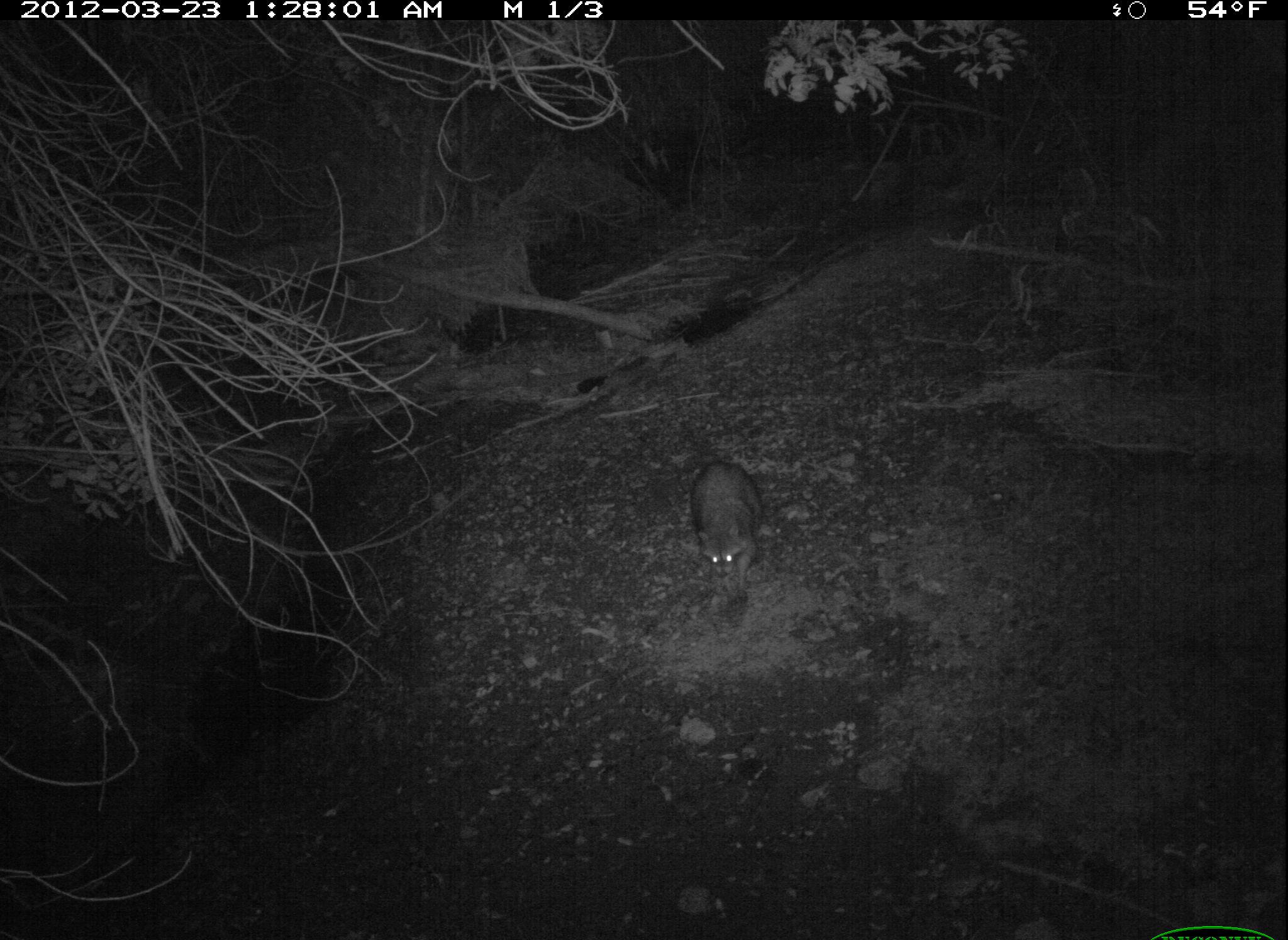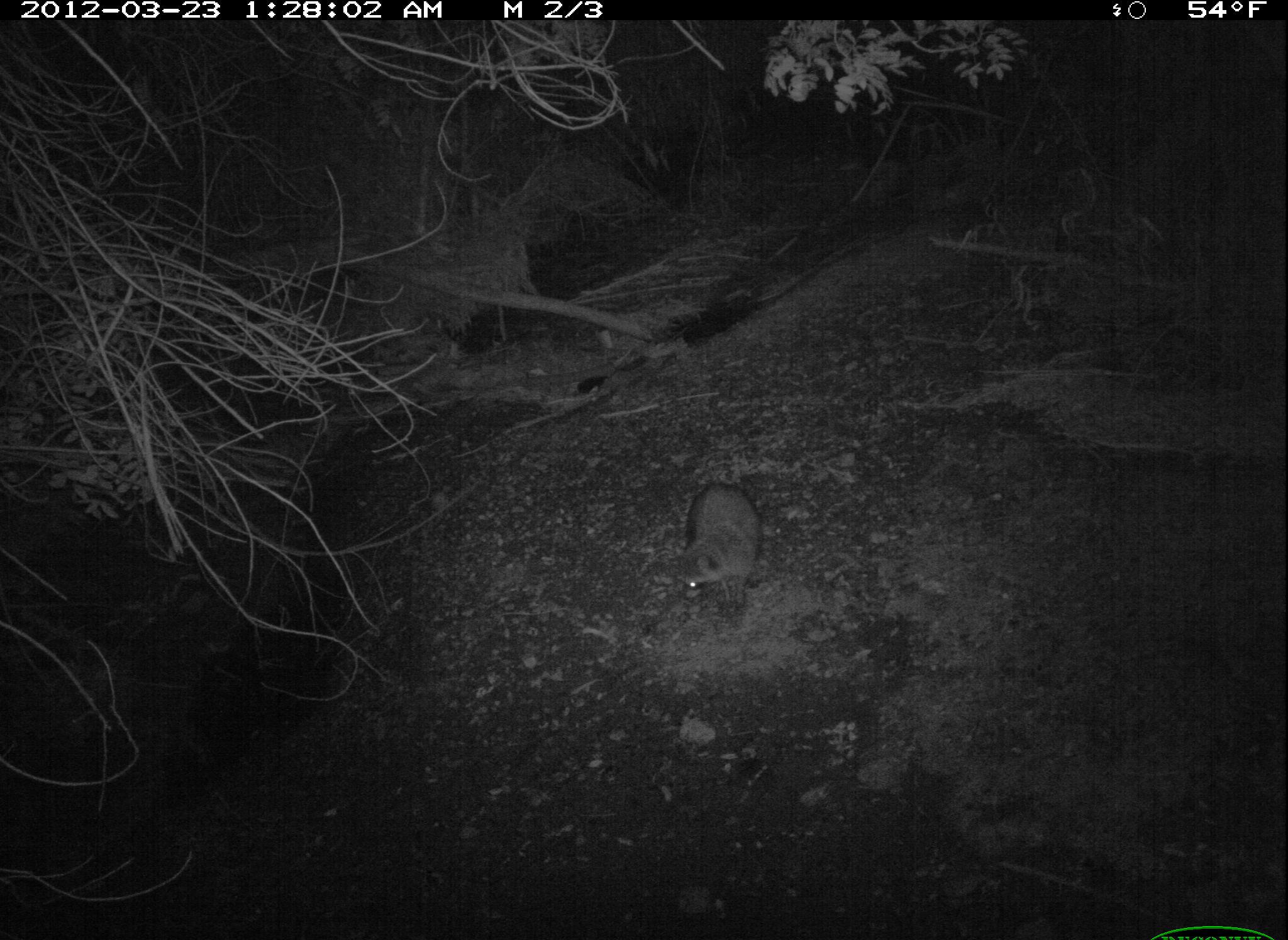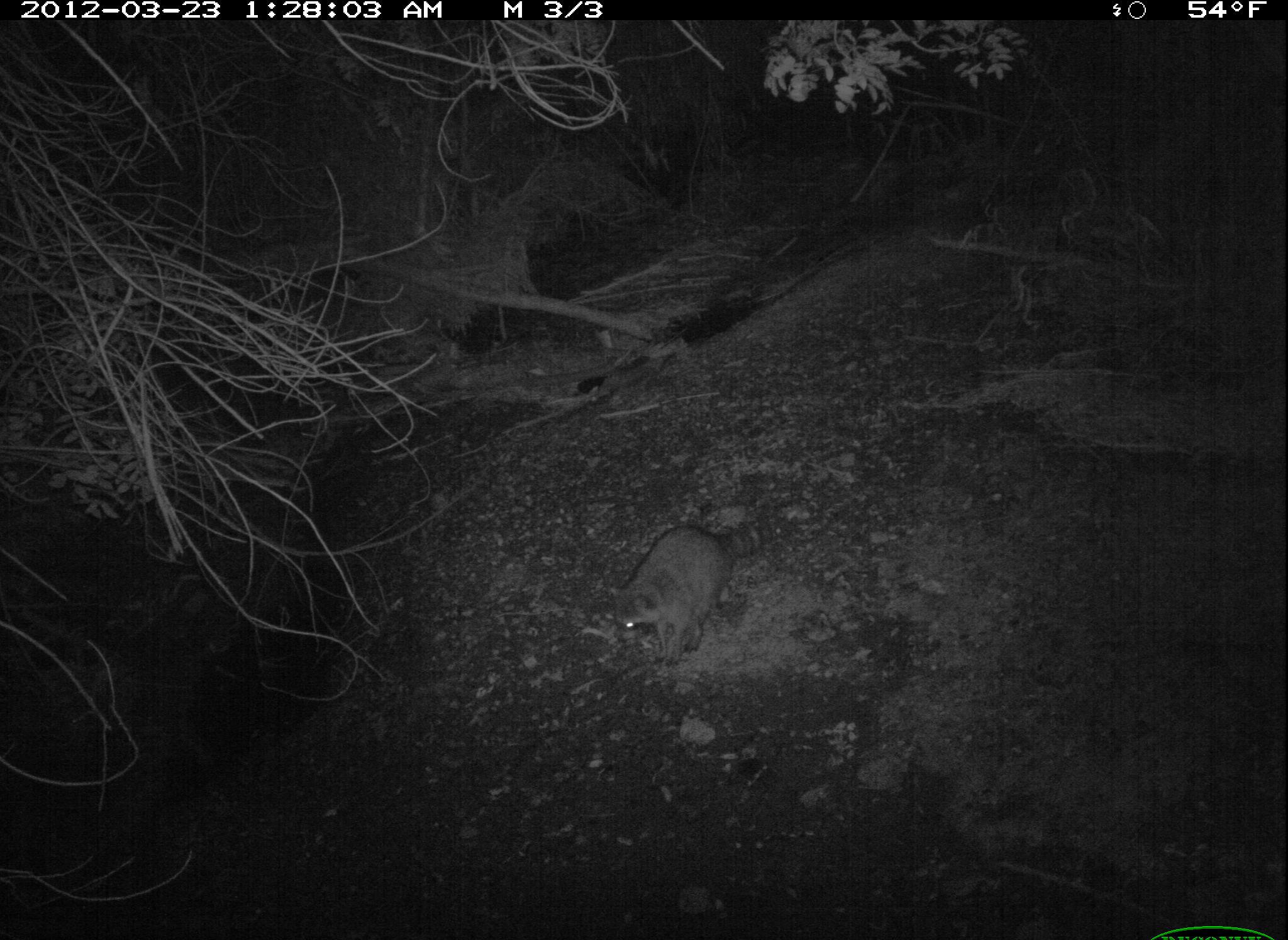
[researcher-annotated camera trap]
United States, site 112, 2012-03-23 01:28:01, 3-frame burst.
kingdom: Animalia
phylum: Chordata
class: Mammalia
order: Carnivora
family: Procyonidae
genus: Procyon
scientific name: Procyon lotor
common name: raccoon